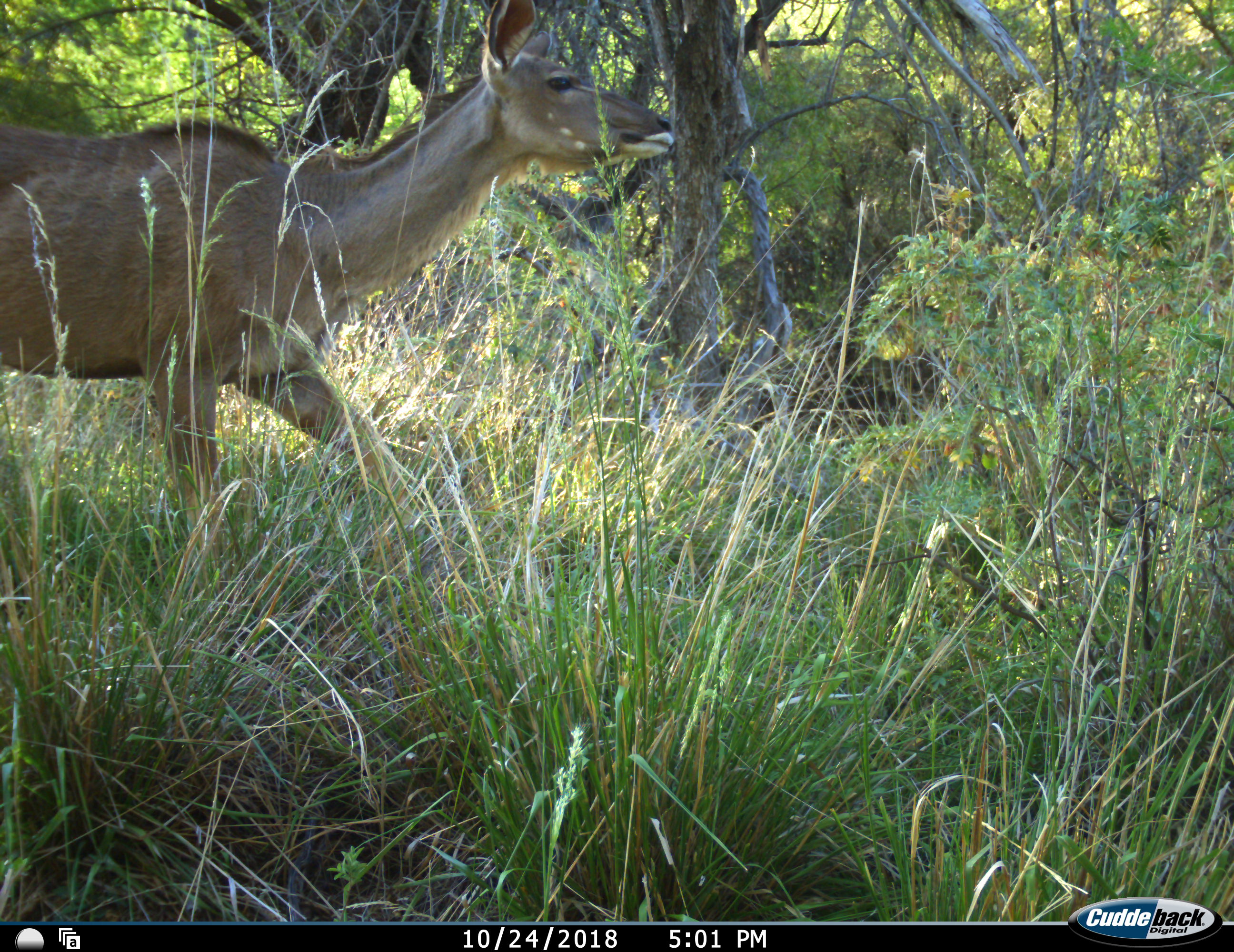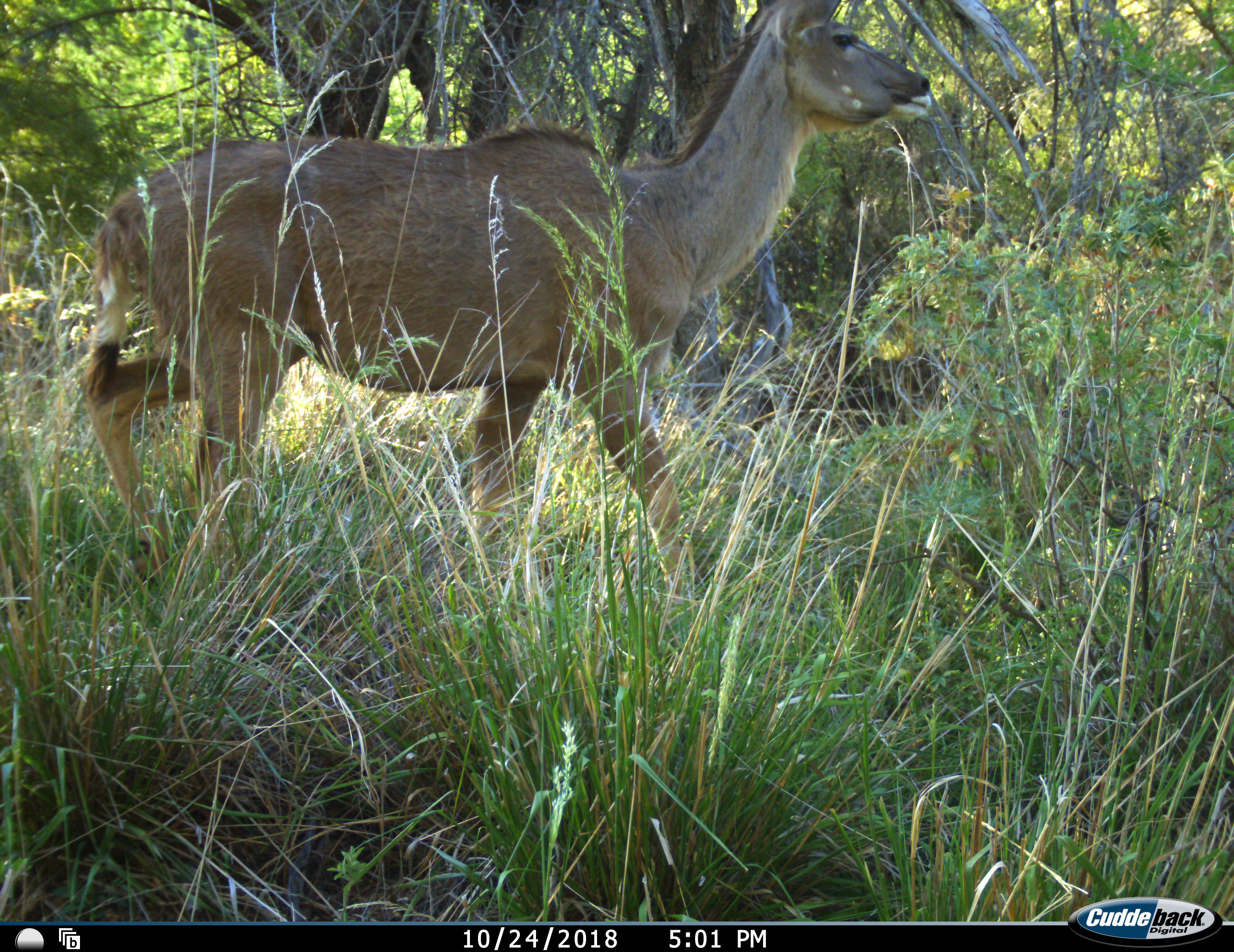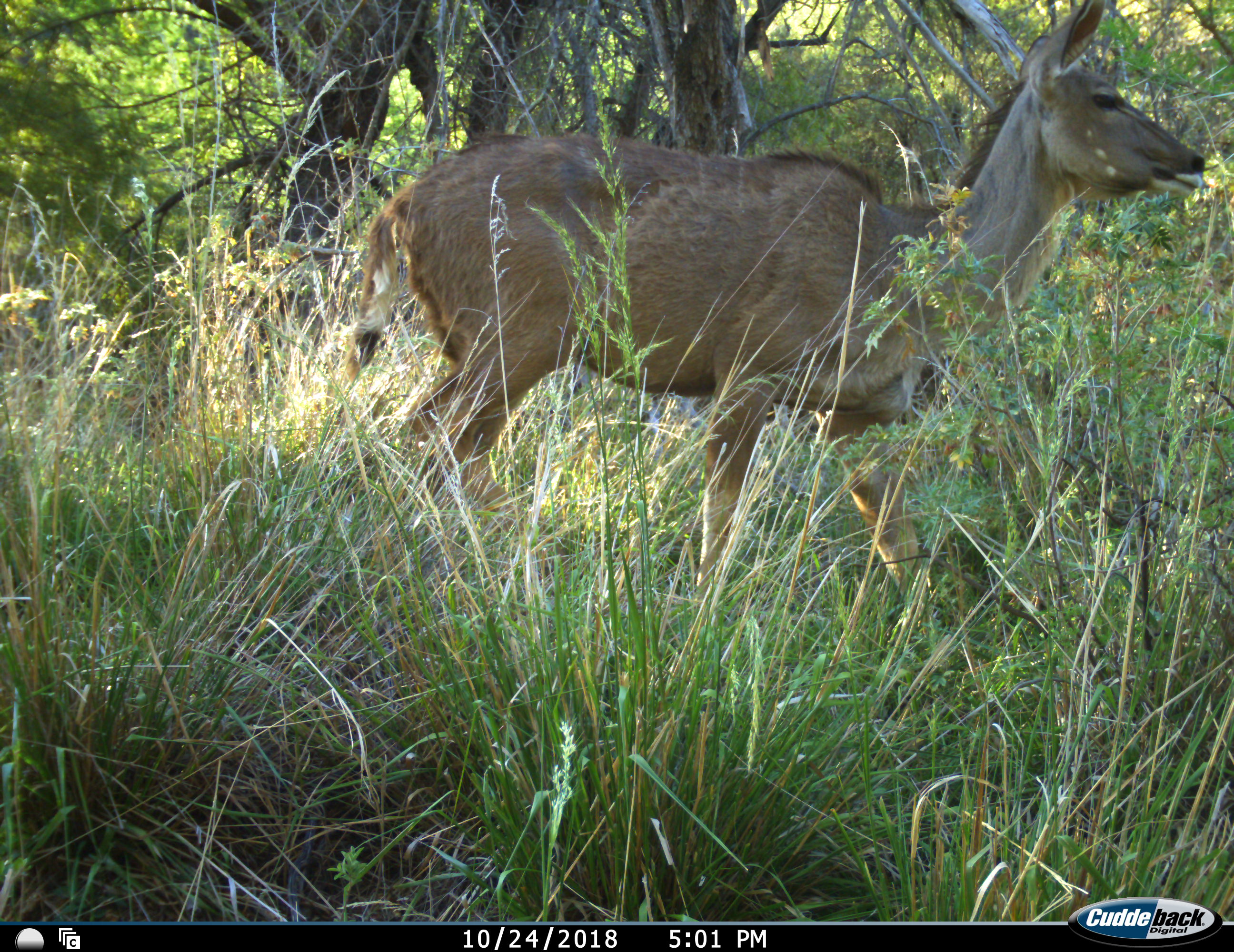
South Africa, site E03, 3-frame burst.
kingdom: Animalia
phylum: Chordata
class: Mammalia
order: Artiodactyla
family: Bovidae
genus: Tragelaphus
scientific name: Tragelaphus strepsiceros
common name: greater kudu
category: kudu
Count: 1.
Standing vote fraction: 0%.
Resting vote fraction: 0%.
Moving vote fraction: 100%.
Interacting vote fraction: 0%.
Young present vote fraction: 0%.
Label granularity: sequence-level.